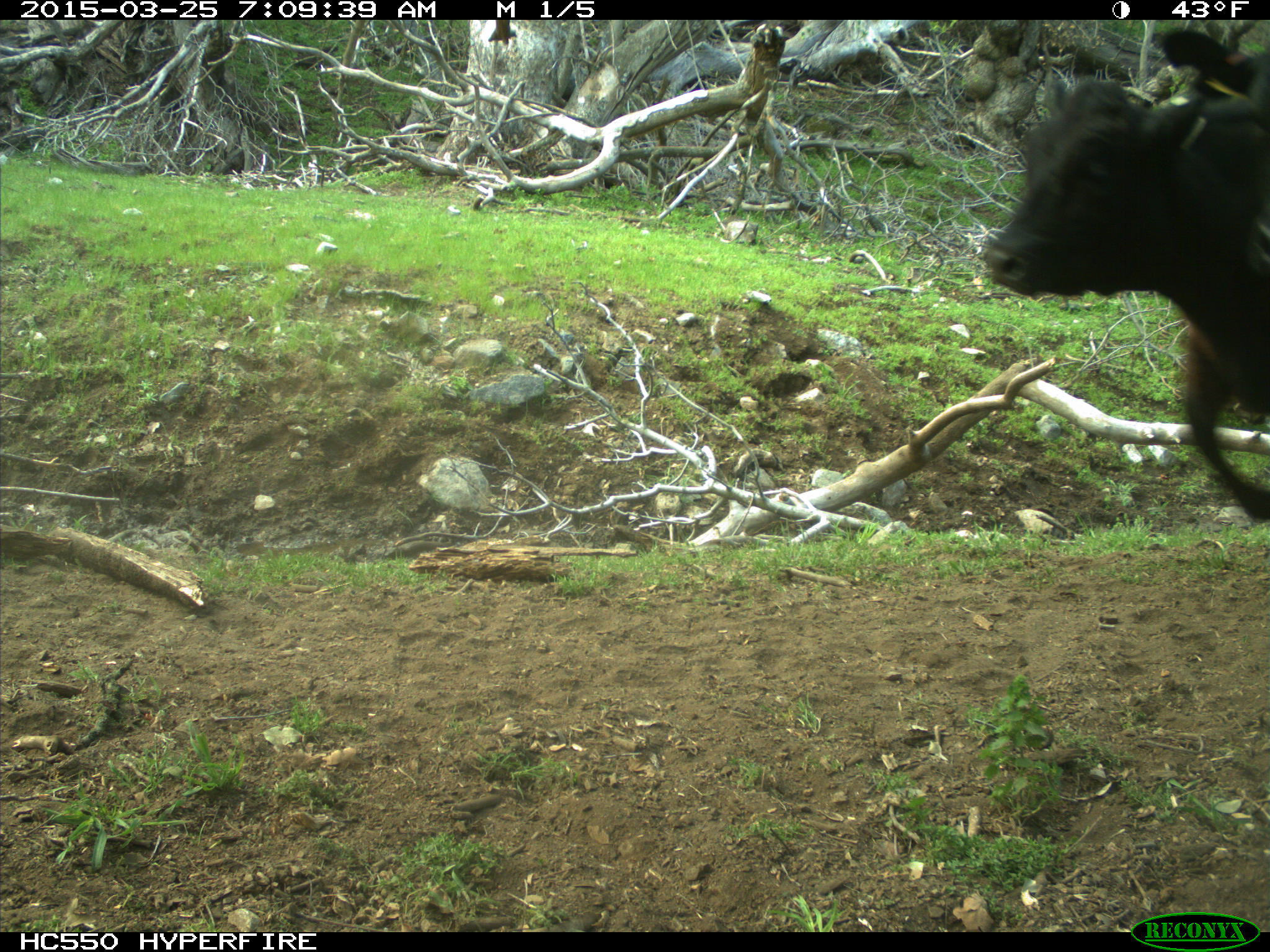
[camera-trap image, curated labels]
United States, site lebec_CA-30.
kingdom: Animalia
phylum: Chordata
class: Mammalia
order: Artiodactyla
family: Bovidae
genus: Bos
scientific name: Bos taurus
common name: domestic cow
Bos taurus (domestic cow).